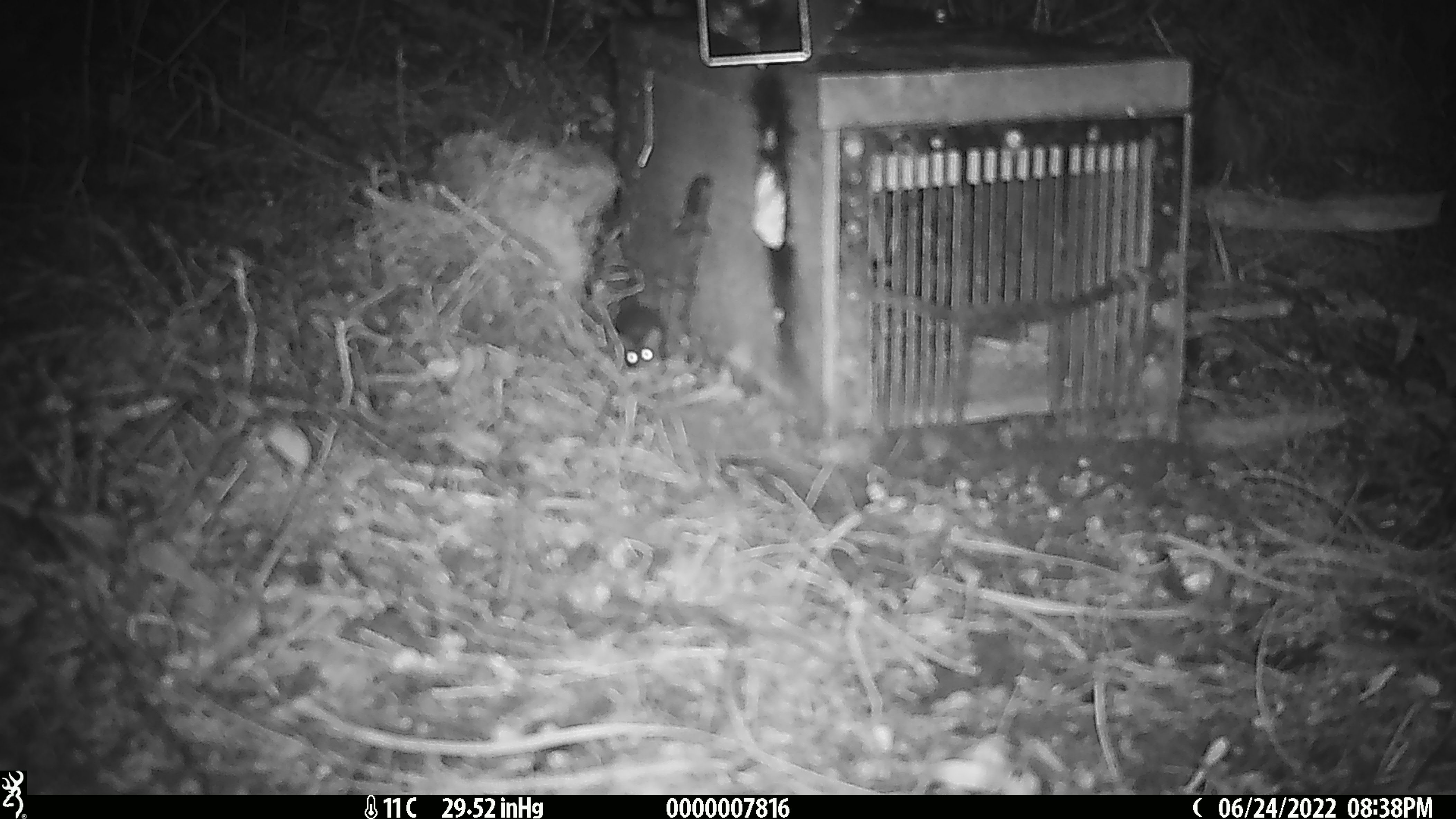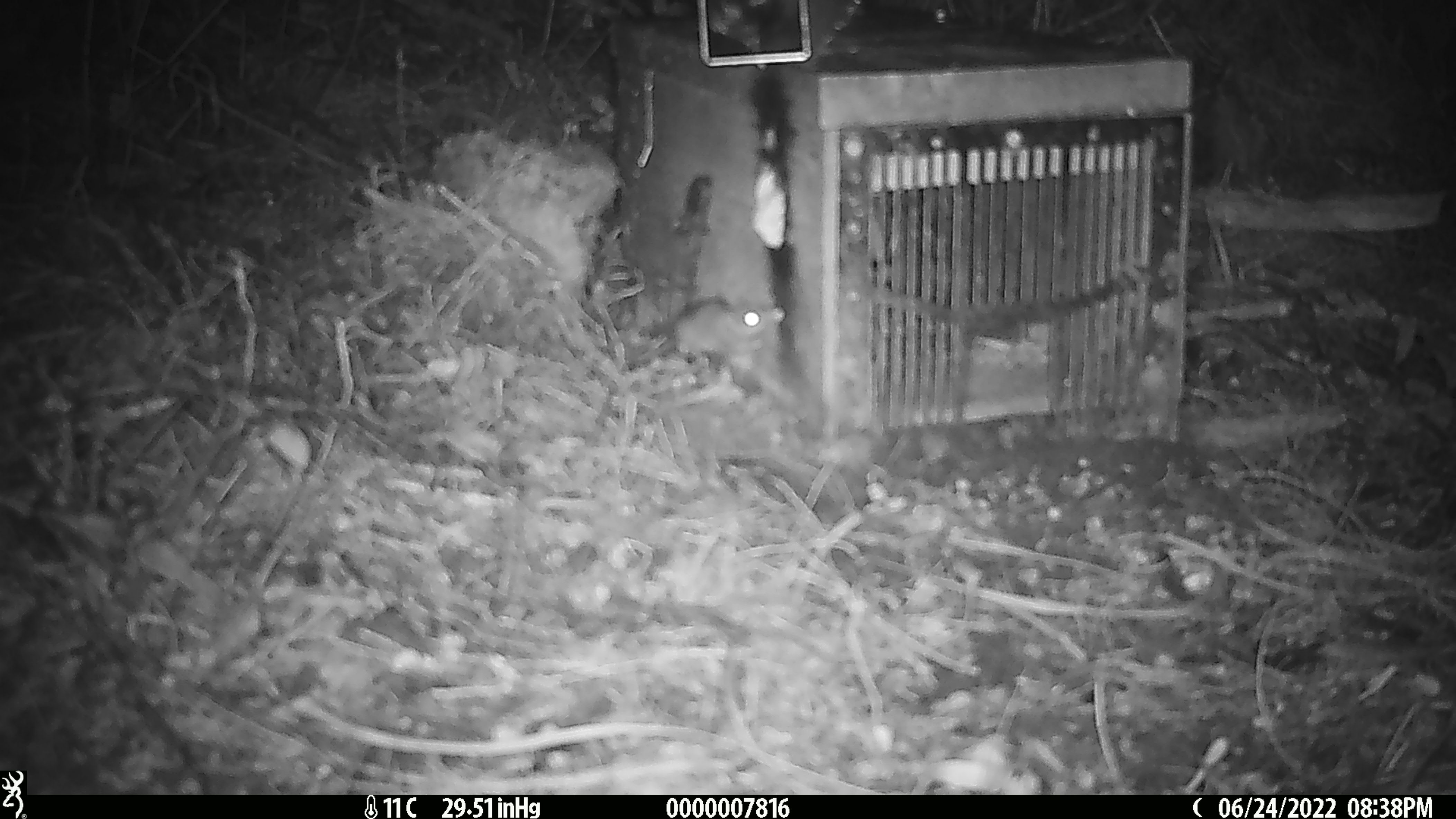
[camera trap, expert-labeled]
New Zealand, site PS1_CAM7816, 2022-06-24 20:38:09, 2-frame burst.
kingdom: Animalia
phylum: Chordata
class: Mammalia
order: Rodentia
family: Muridae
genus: Mus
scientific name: Mus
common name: mouse